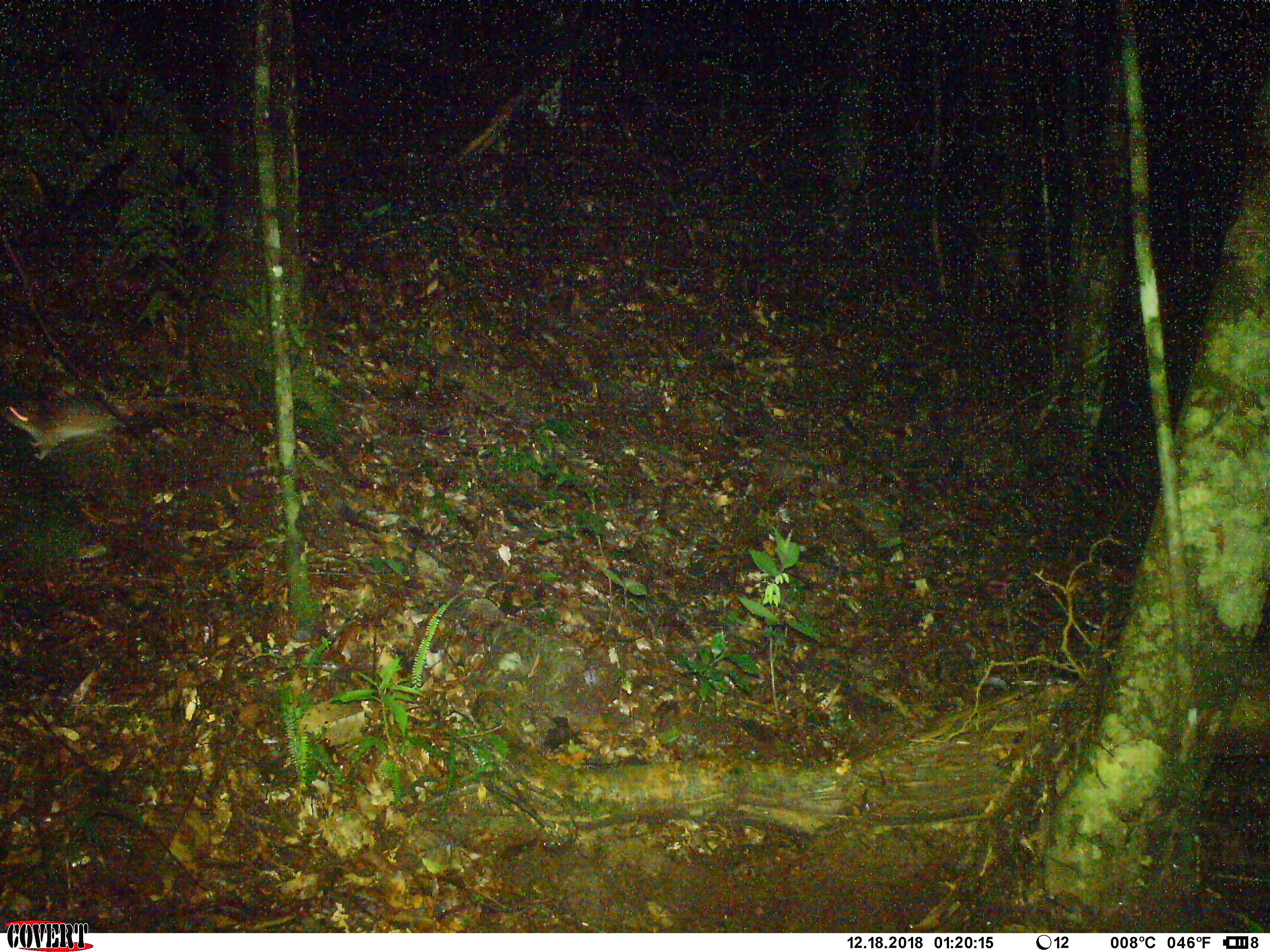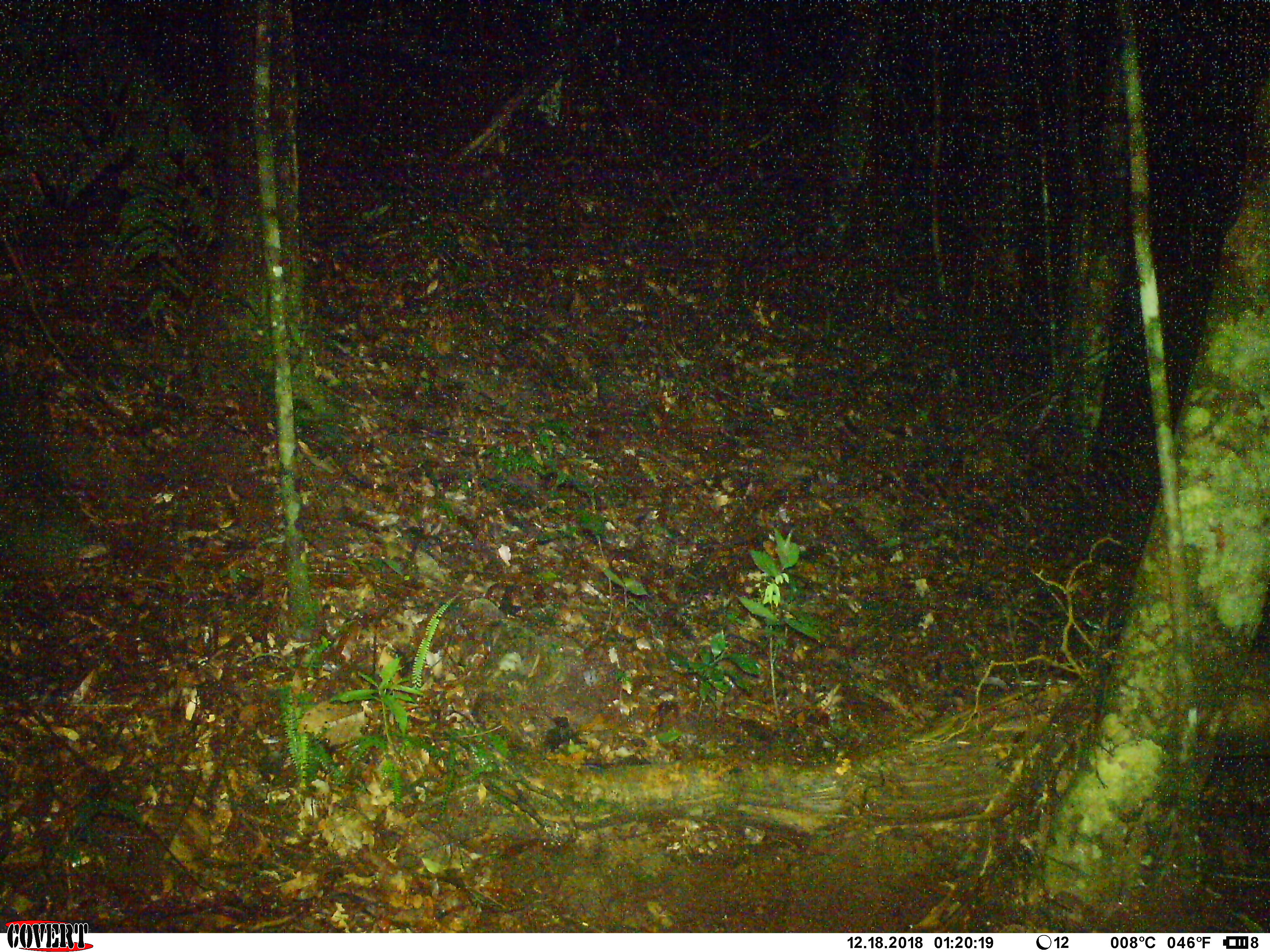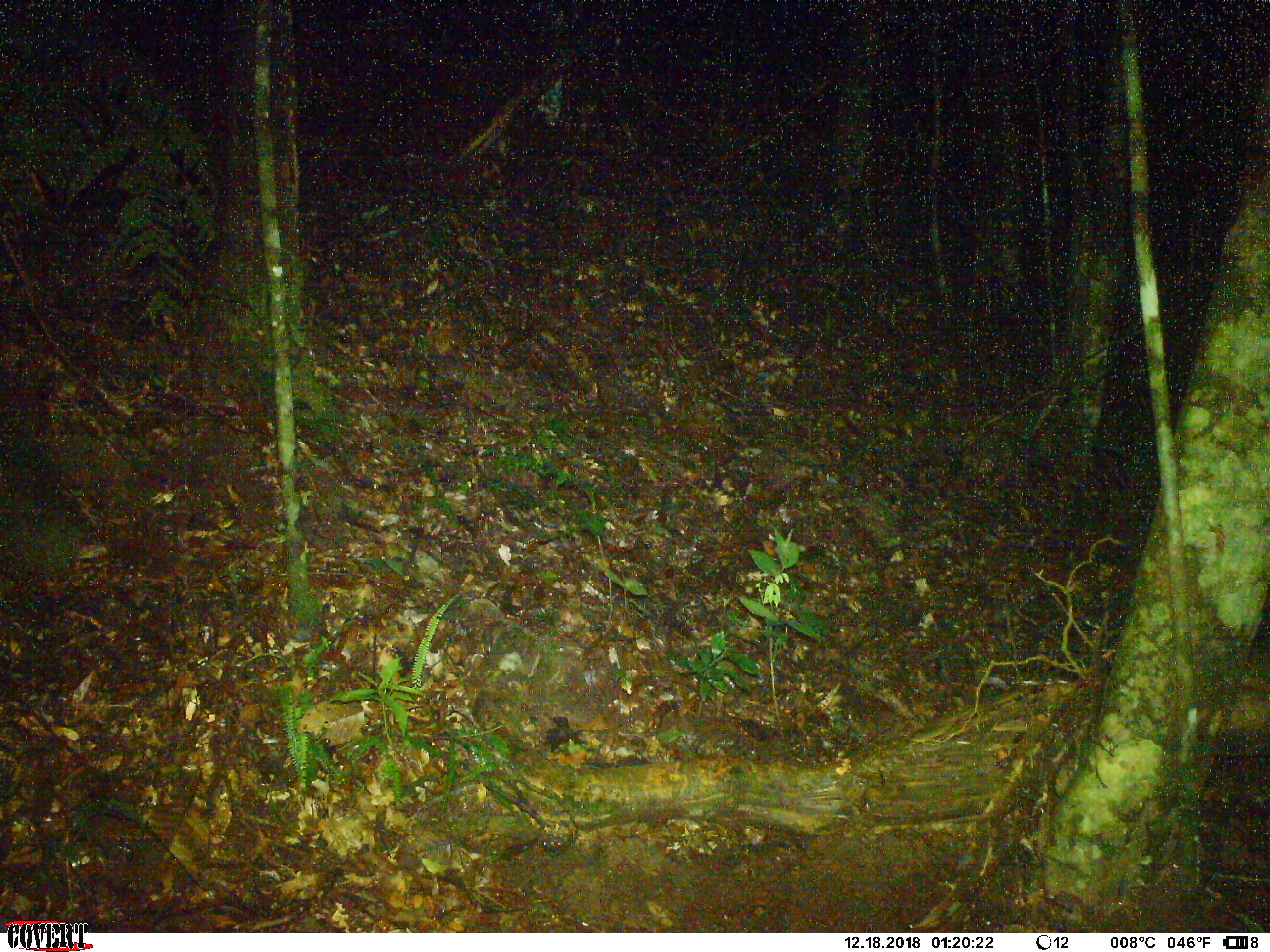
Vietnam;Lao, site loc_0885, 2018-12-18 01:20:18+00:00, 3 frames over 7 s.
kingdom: Animalia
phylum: Chordata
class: Mammalia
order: Rodentia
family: Muridae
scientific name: Muridae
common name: old-world mice and rats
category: unidentified murid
Unidentified murid (old-world mice and rats) (Muridae). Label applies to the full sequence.